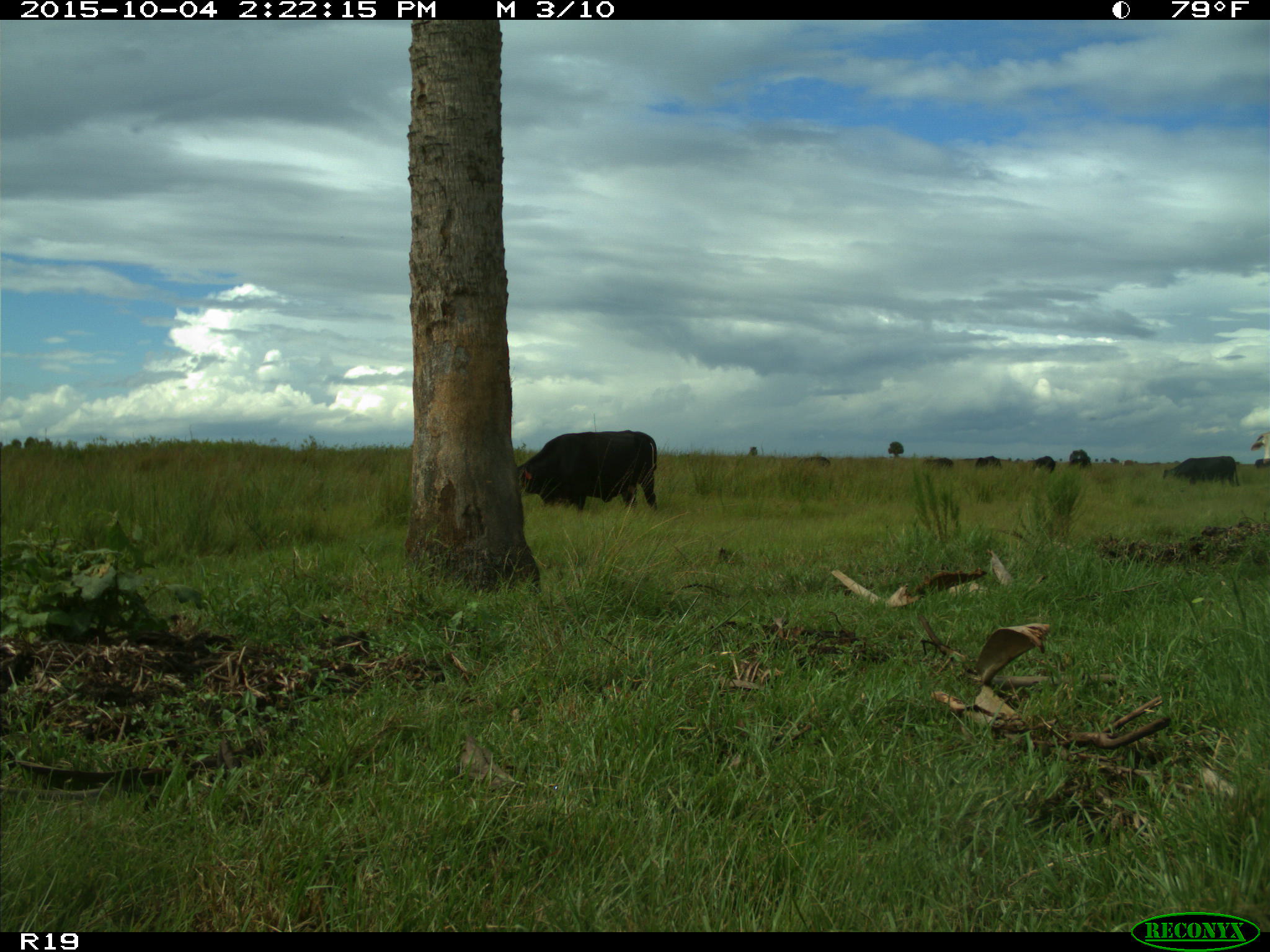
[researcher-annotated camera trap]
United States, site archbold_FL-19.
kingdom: Animalia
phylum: Chordata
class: Mammalia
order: Artiodactyla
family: Bovidae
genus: Bos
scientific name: Bos taurus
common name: domestic cow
Bos taurus (domestic cow).